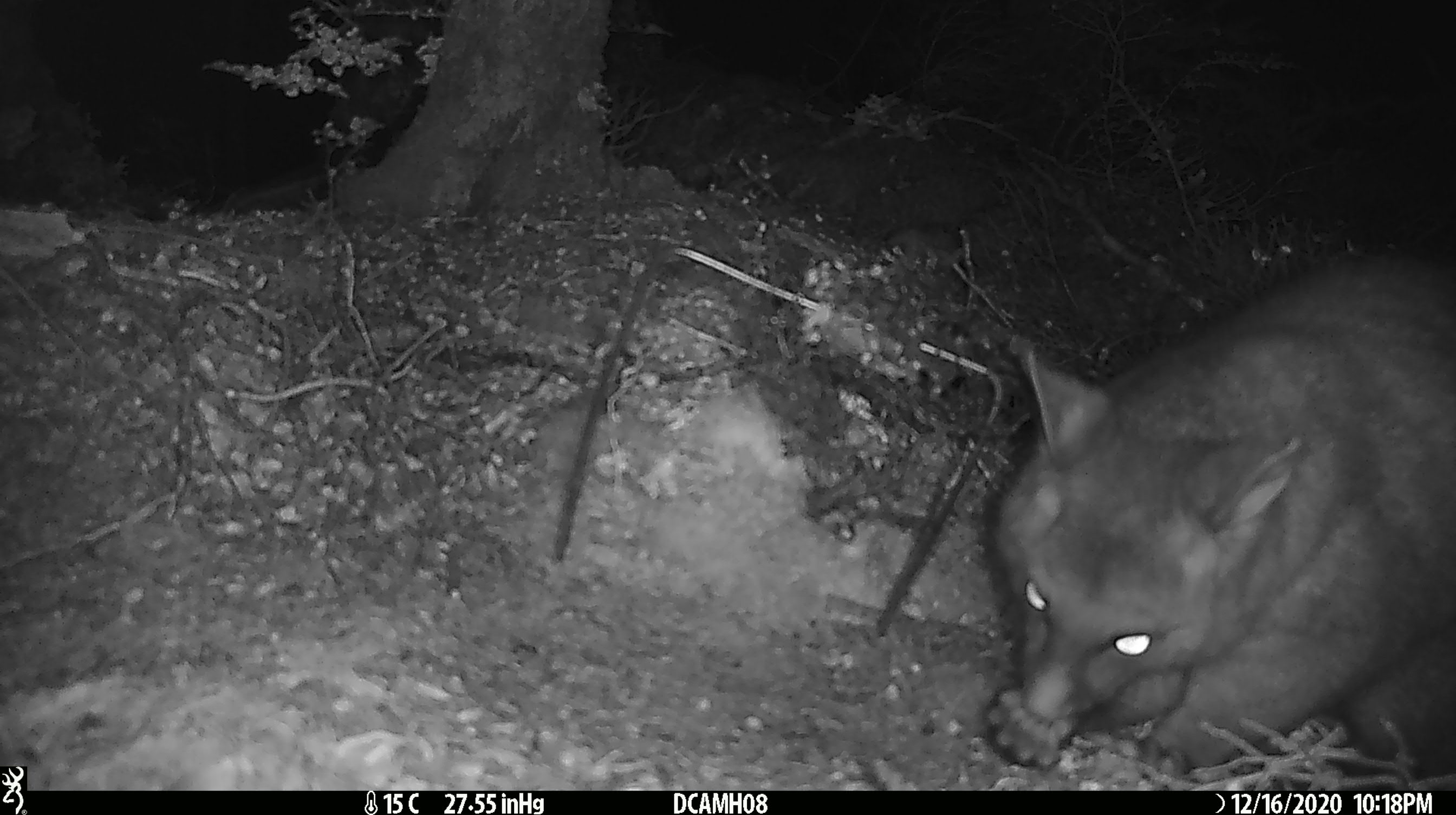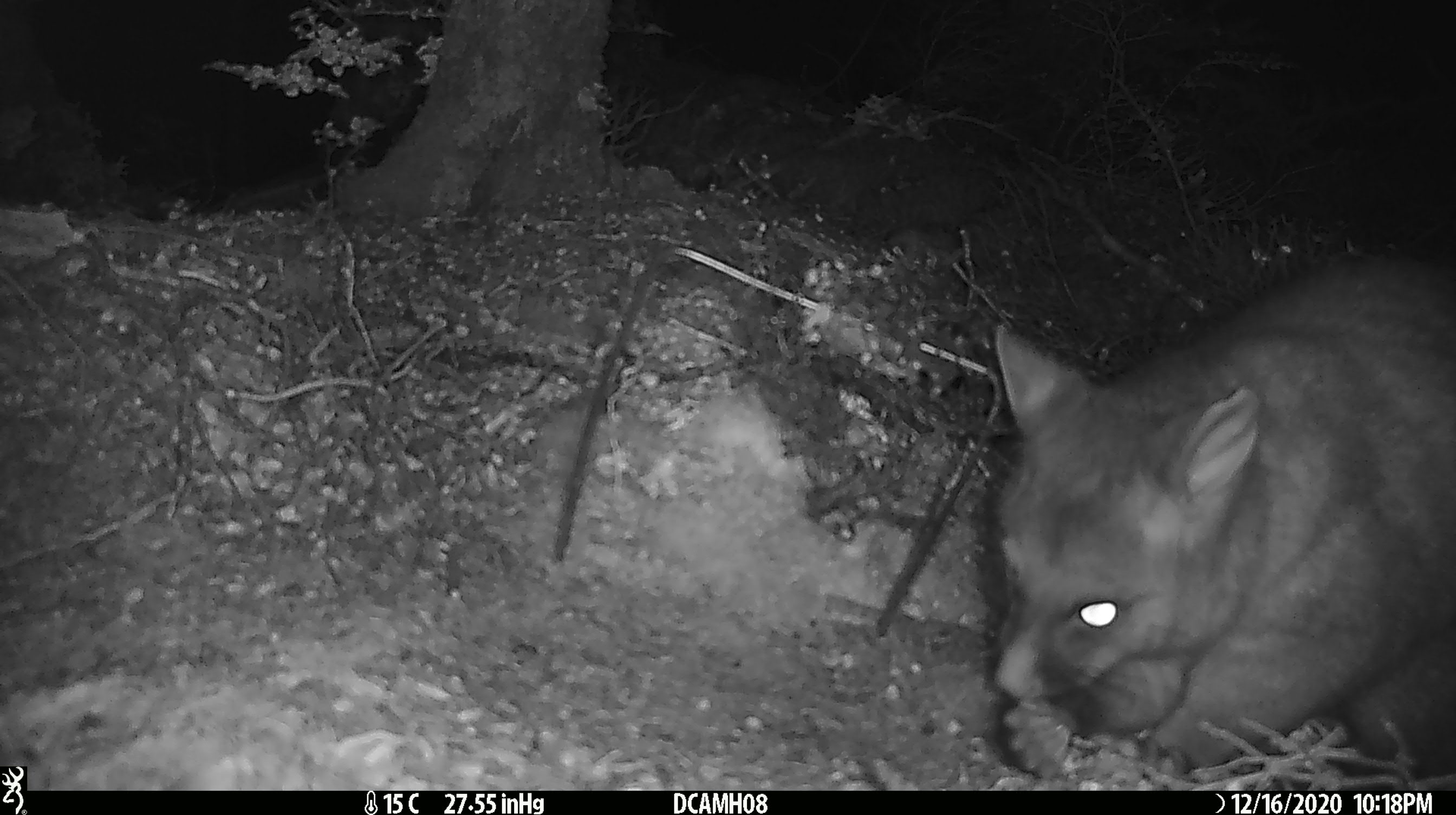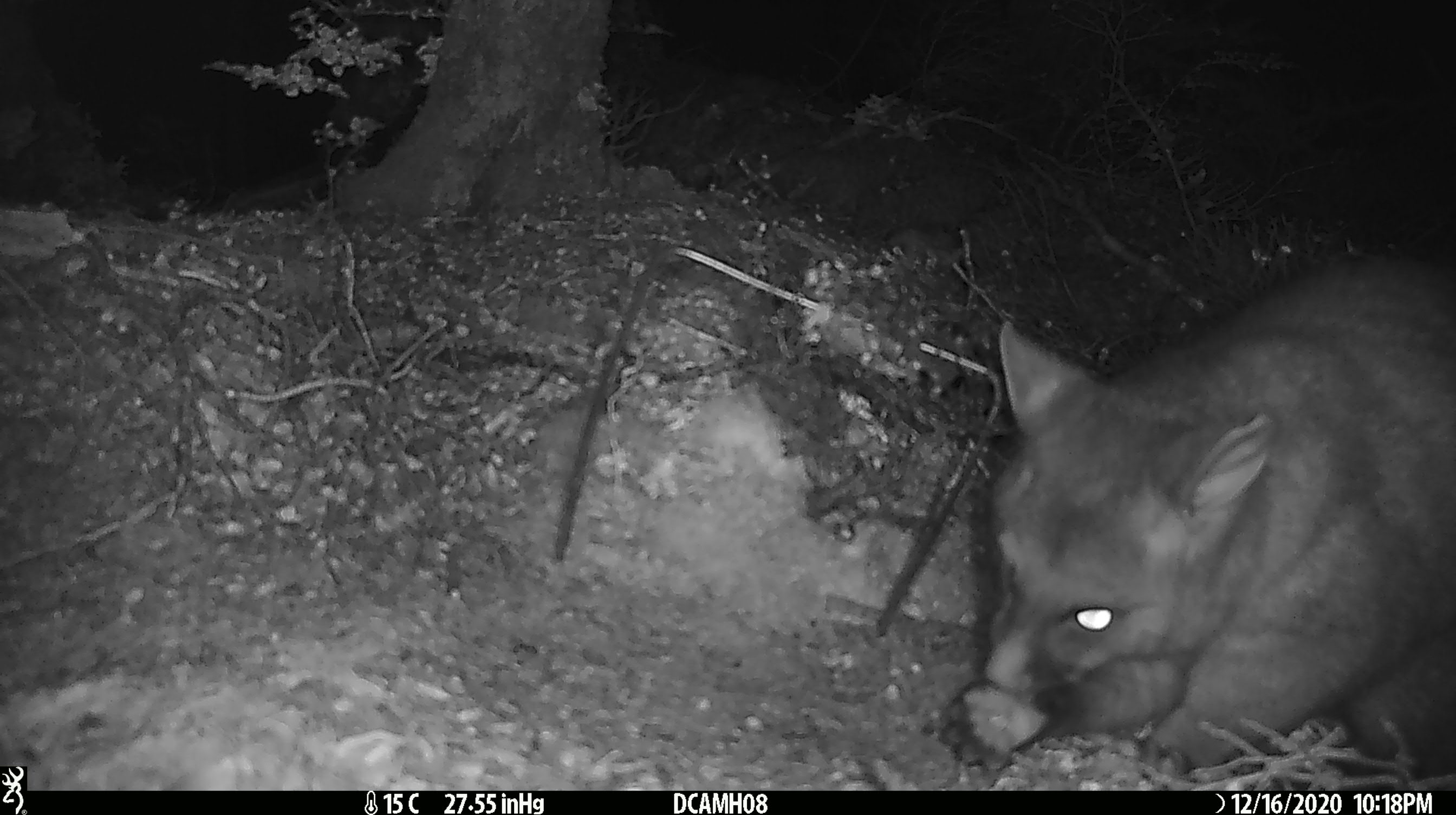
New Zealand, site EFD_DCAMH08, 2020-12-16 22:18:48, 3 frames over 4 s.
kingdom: Animalia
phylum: Chordata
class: Mammalia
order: Diprotodontia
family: Phalangeridae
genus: Trichosurus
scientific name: Trichosurus vulpecula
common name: common brushtail possum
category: possum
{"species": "possum (common brushtail possum) (Trichosurus vulpecula)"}